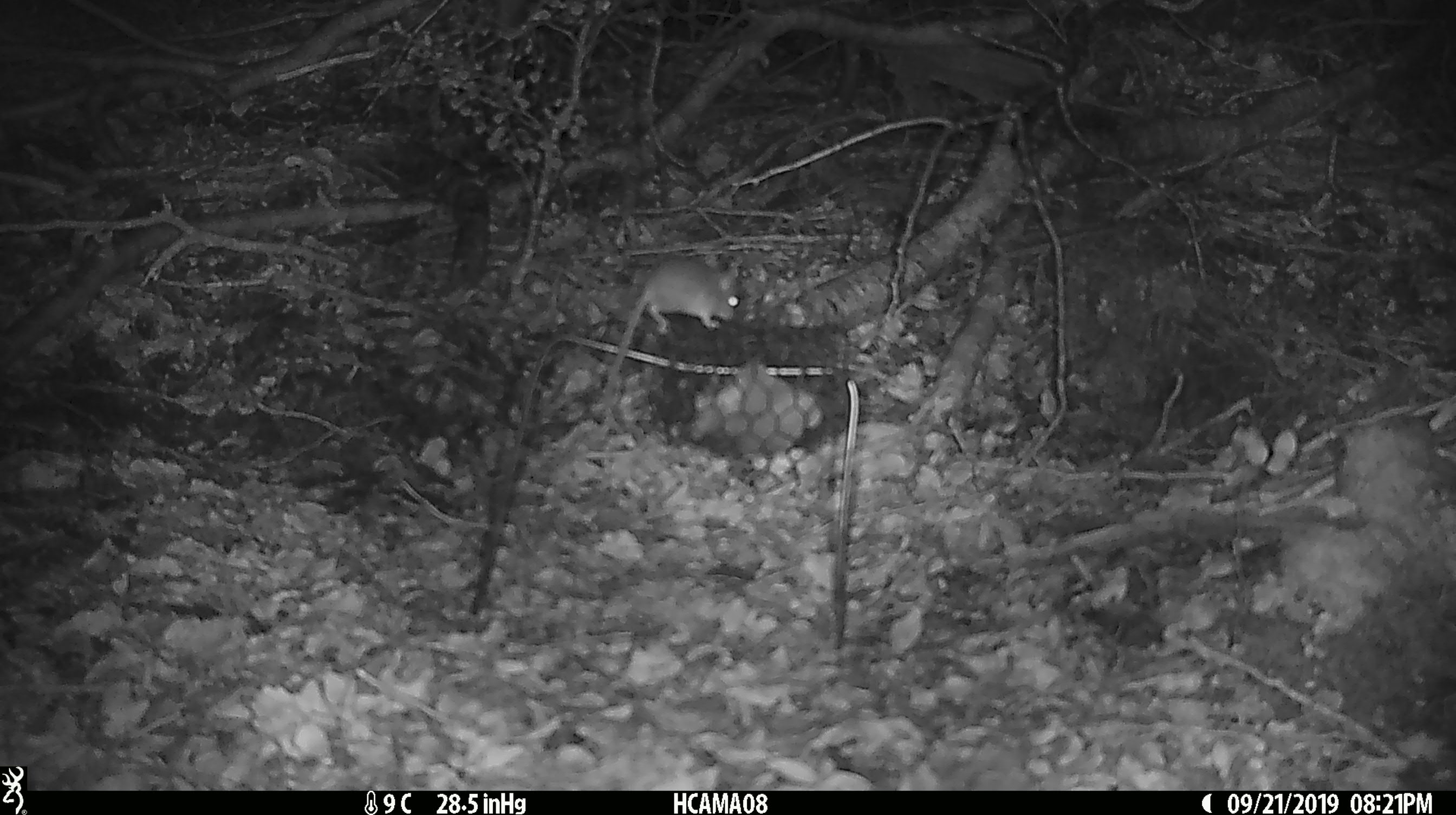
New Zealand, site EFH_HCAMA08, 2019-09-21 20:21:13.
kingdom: Animalia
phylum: Chordata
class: Mammalia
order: Rodentia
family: Muridae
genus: Mus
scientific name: Mus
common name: mouse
Mouse (Mus).